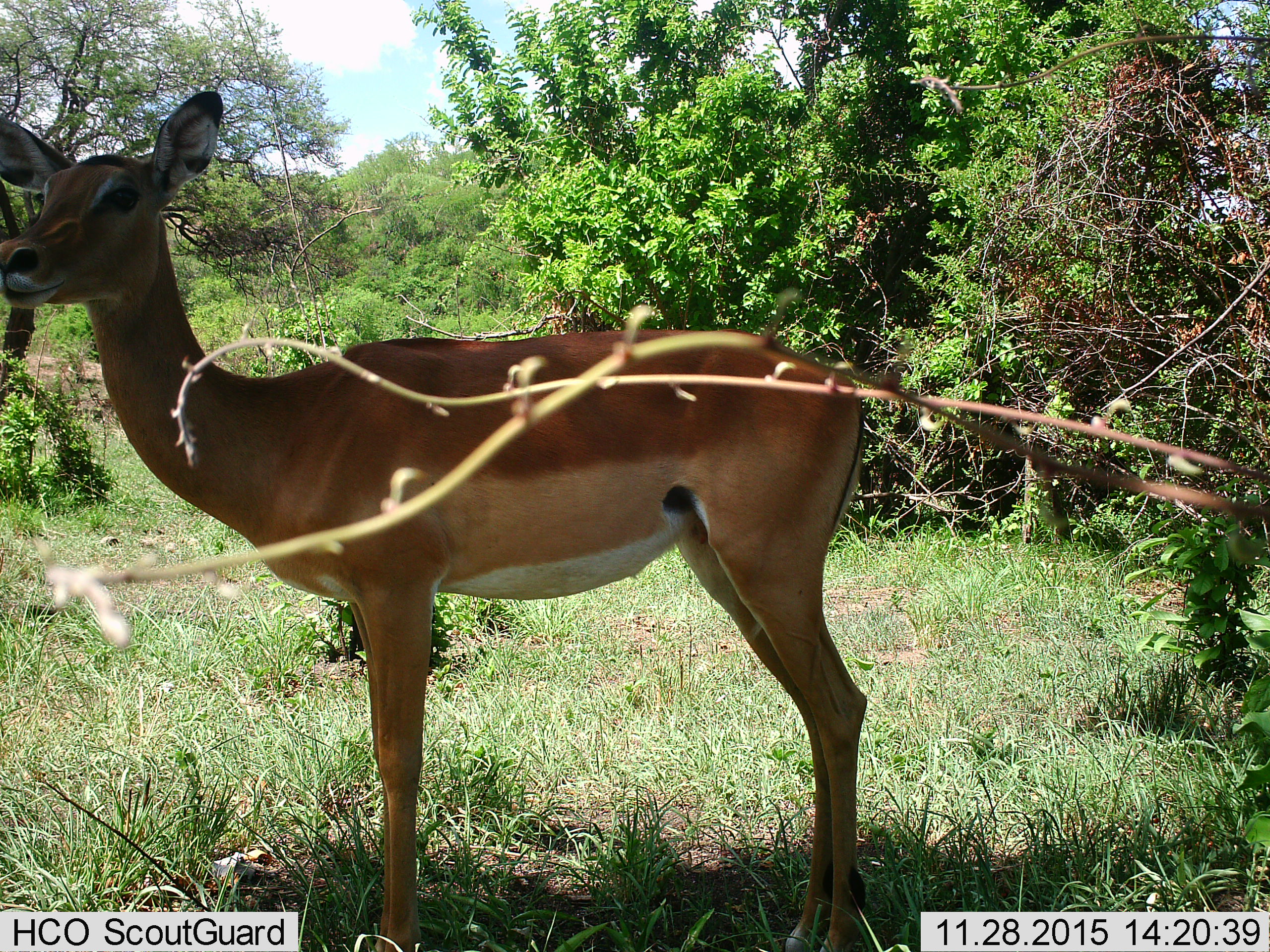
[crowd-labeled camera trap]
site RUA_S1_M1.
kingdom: Animalia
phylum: Chordata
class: Mammalia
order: Artiodactyla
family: Bovidae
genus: Aepyceros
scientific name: Aepyceros melampus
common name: impala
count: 1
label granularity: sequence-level